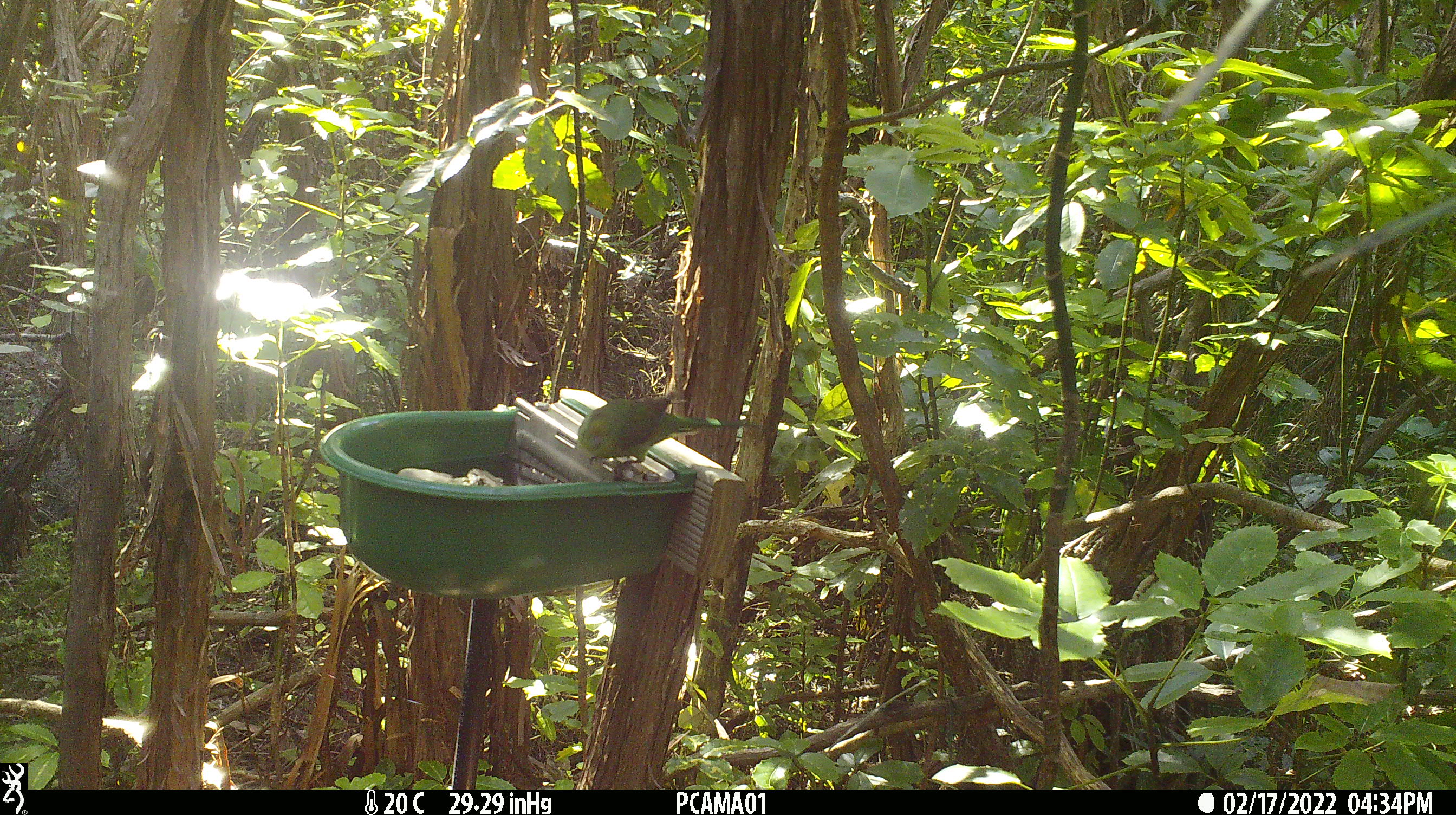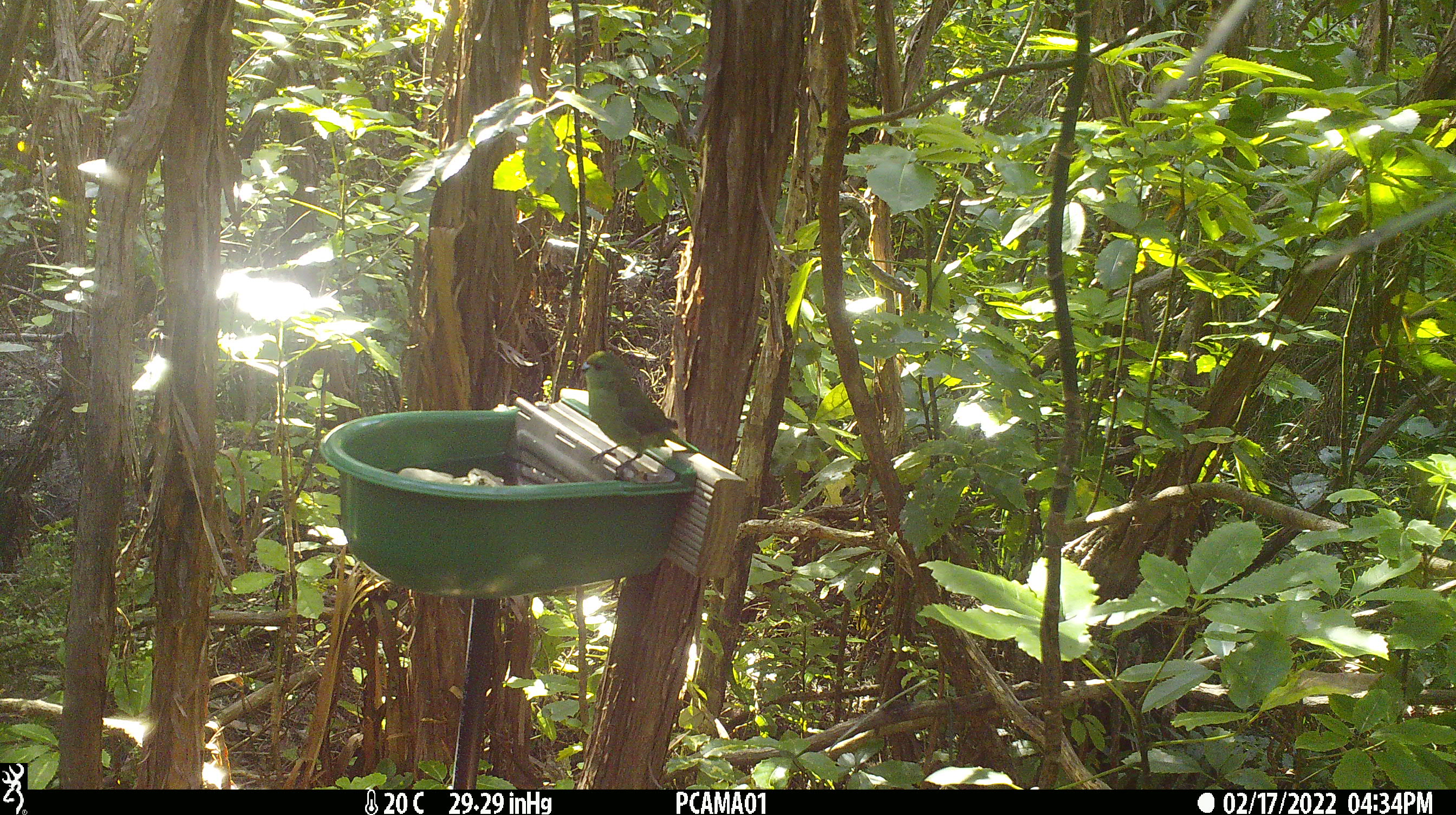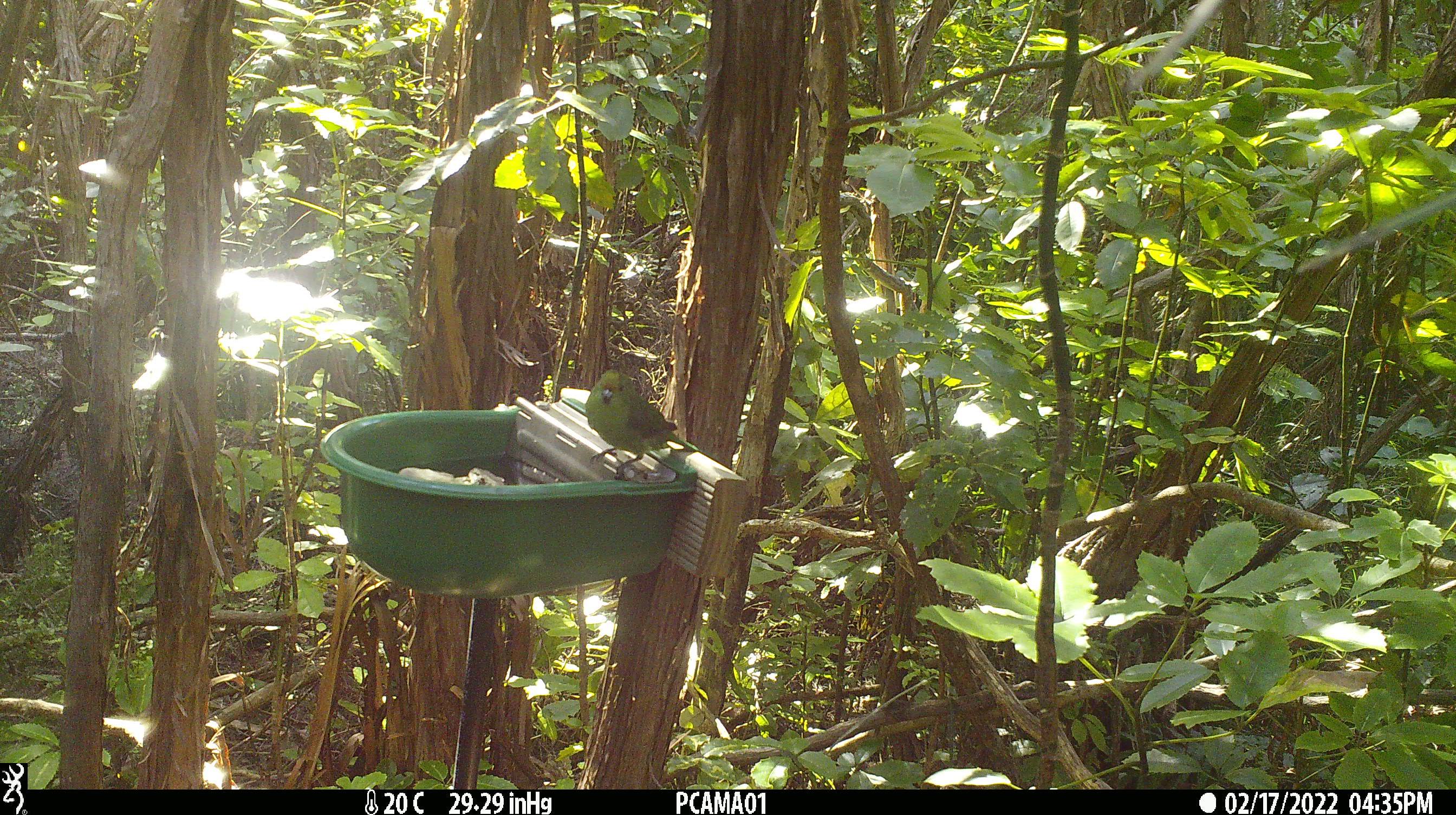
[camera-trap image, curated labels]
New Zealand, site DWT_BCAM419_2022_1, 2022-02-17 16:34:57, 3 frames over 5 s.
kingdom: Animalia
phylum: Chordata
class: Aves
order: Psittaciformes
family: Psittaculidae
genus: Cyanoramphus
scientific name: Cyanoramphus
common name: parakeet